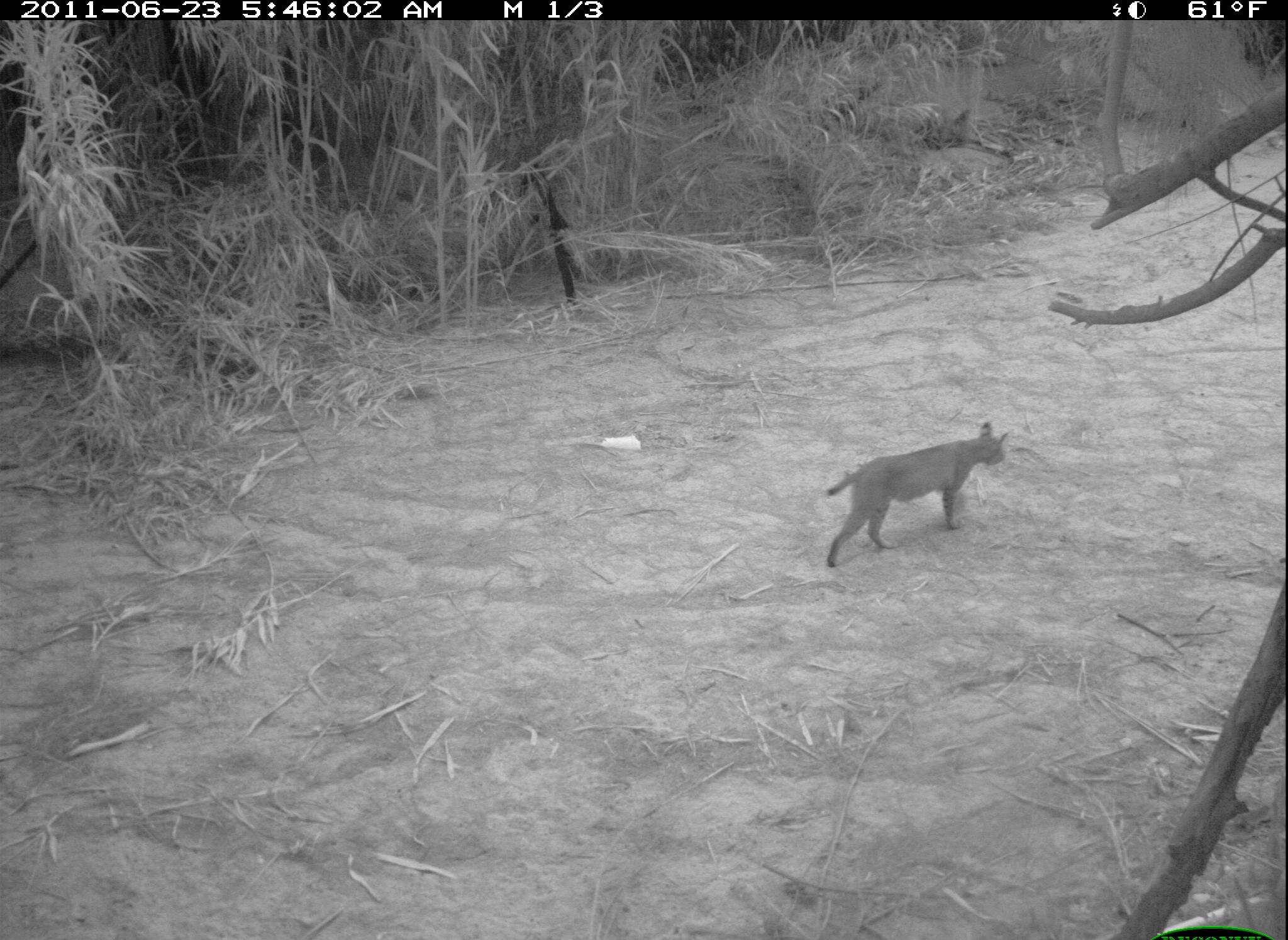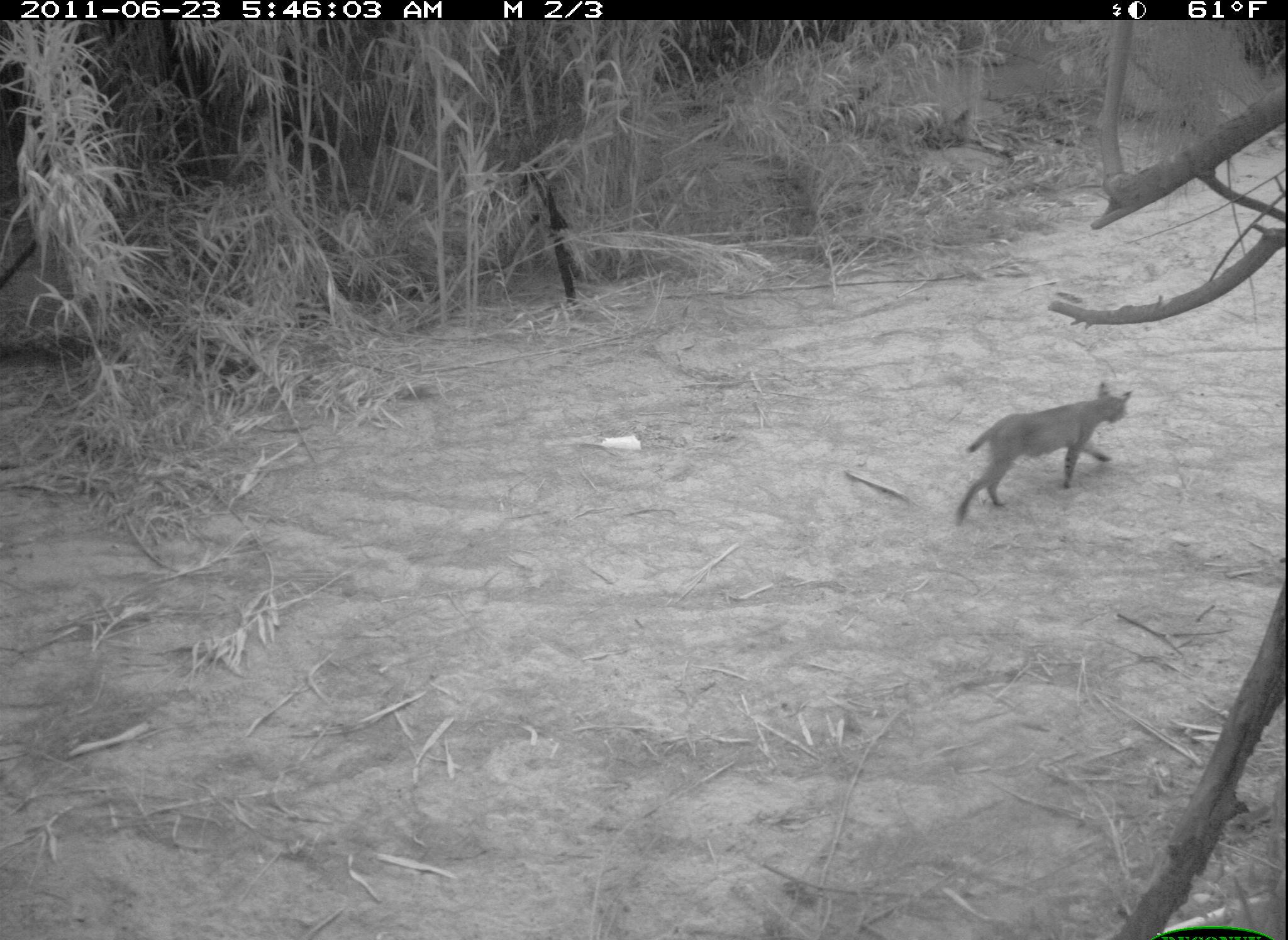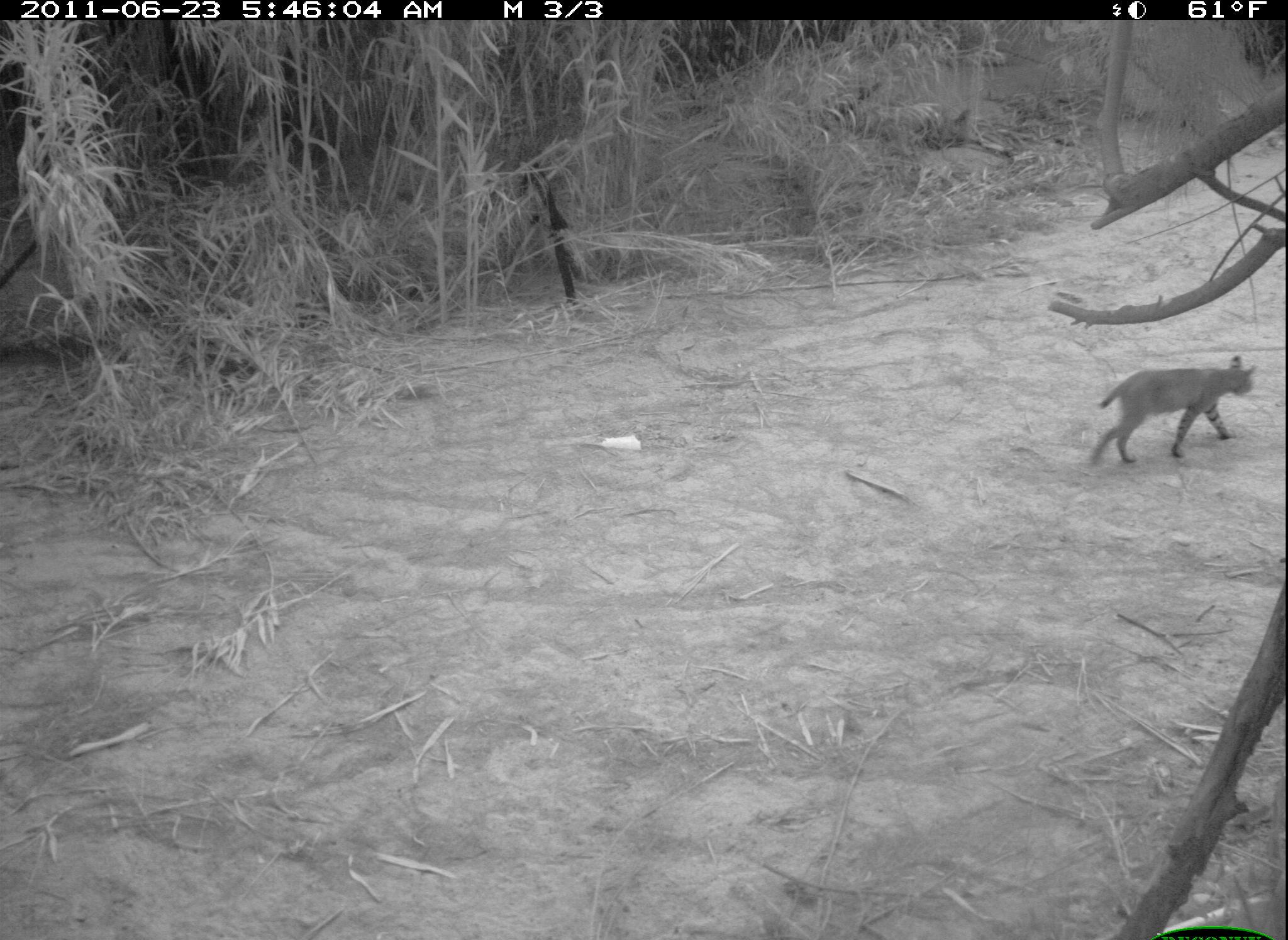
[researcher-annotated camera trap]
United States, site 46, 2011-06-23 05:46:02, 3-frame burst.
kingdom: Animalia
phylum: Chordata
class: Mammalia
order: Carnivora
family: Felidae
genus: Lynx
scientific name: Lynx rufus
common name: bobcat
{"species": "bobcat (Lynx rufus)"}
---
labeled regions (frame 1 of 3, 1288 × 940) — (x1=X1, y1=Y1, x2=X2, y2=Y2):
bobcat: (x1=823, y1=419, x2=1021, y2=572)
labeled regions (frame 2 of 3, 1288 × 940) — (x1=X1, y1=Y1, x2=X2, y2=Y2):
bobcat: (x1=942, y1=377, x2=1138, y2=543)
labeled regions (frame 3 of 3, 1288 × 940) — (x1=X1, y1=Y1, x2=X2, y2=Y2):
bobcat: (x1=1084, y1=345, x2=1267, y2=478)